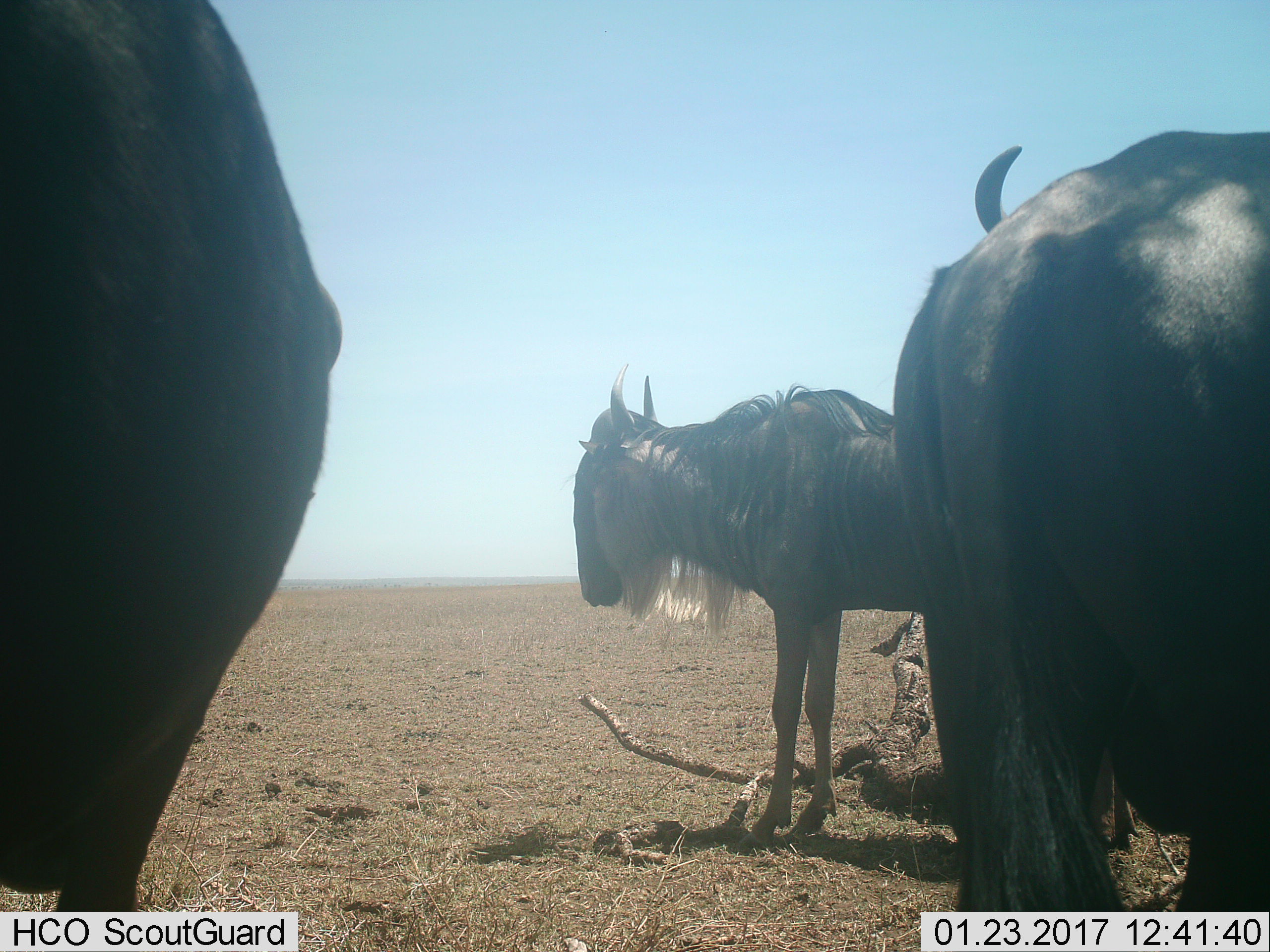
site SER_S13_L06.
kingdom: Animalia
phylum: Chordata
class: Mammalia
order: Artiodactyla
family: Bovidae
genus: Connochaetes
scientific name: Connochaetes taurinus taurinus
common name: blue wildebeest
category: wildebeestblue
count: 3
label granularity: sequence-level